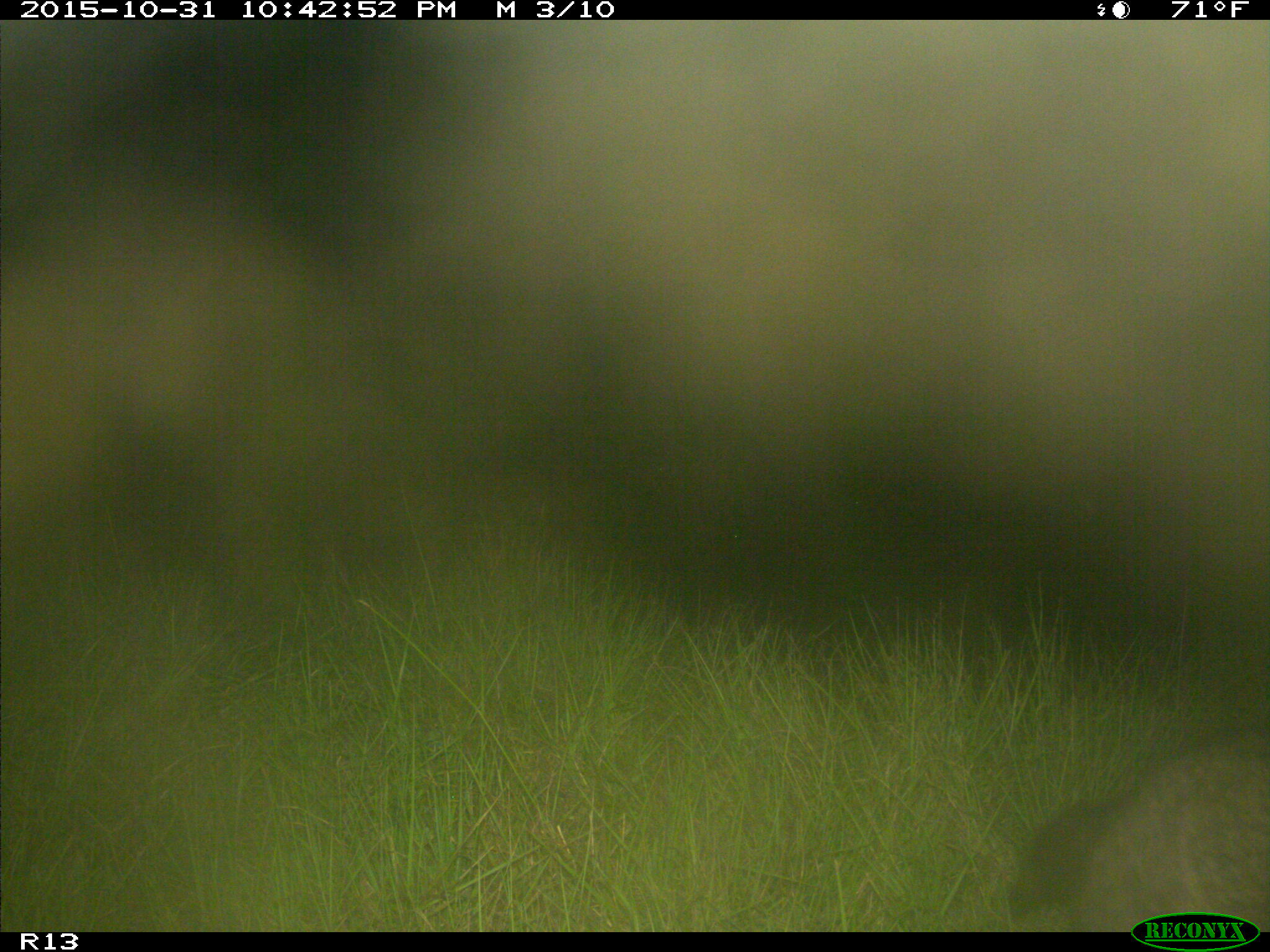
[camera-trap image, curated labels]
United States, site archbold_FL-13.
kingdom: Animalia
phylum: Chordata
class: Mammalia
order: Carnivora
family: Procyonidae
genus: Procyon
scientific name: Procyon lotor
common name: common raccoon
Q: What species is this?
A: Procyon lotor (common raccoon).